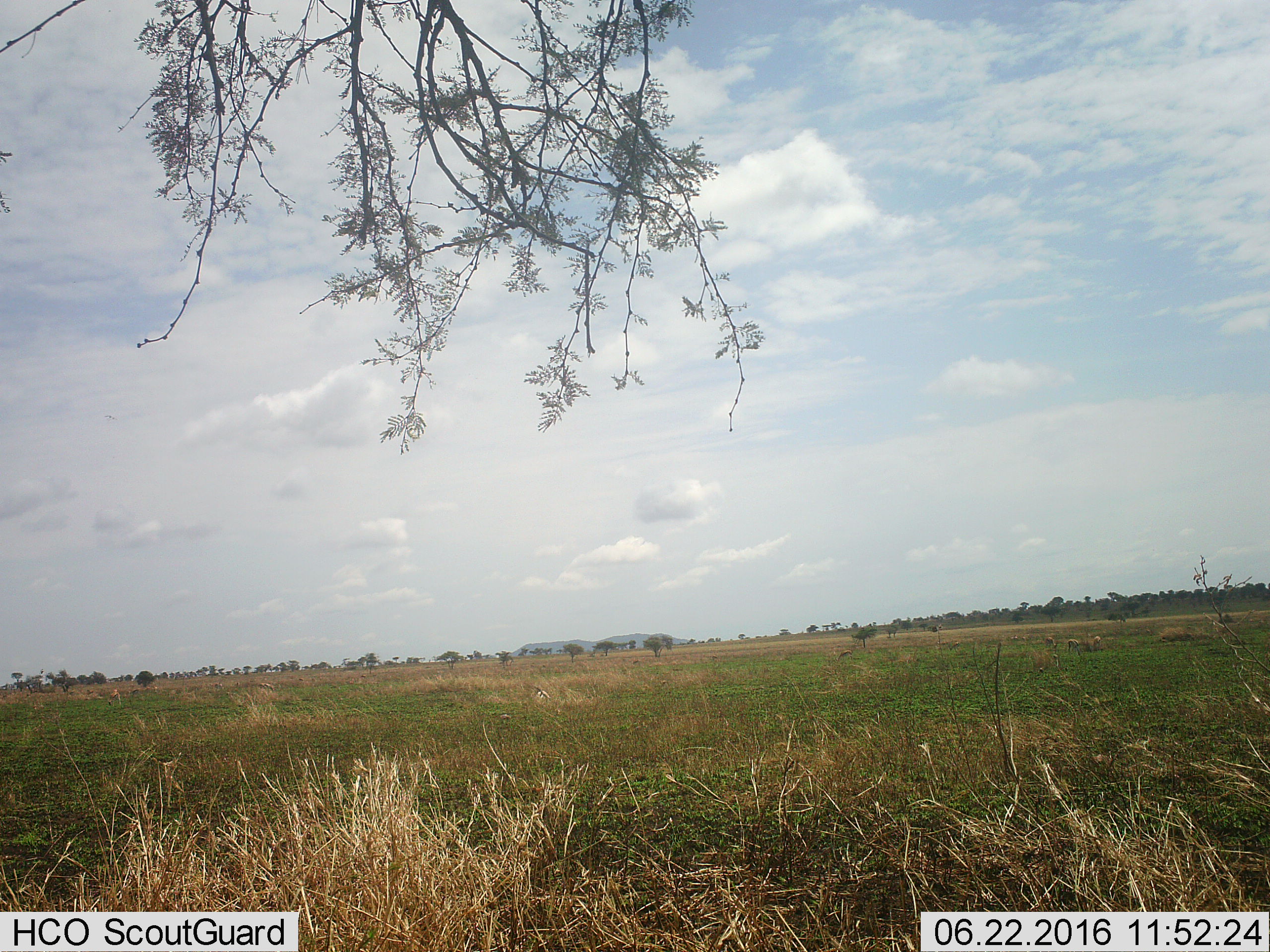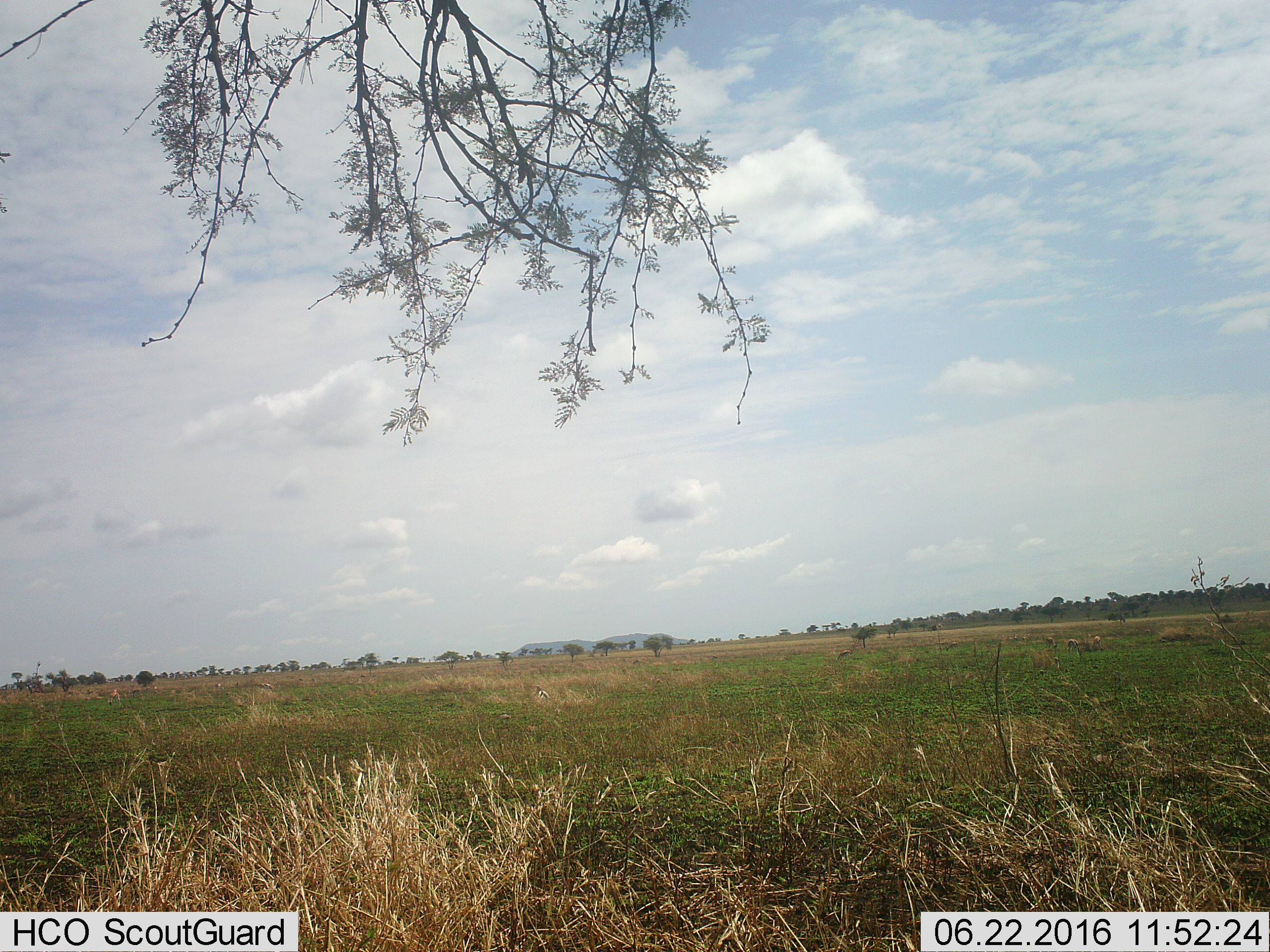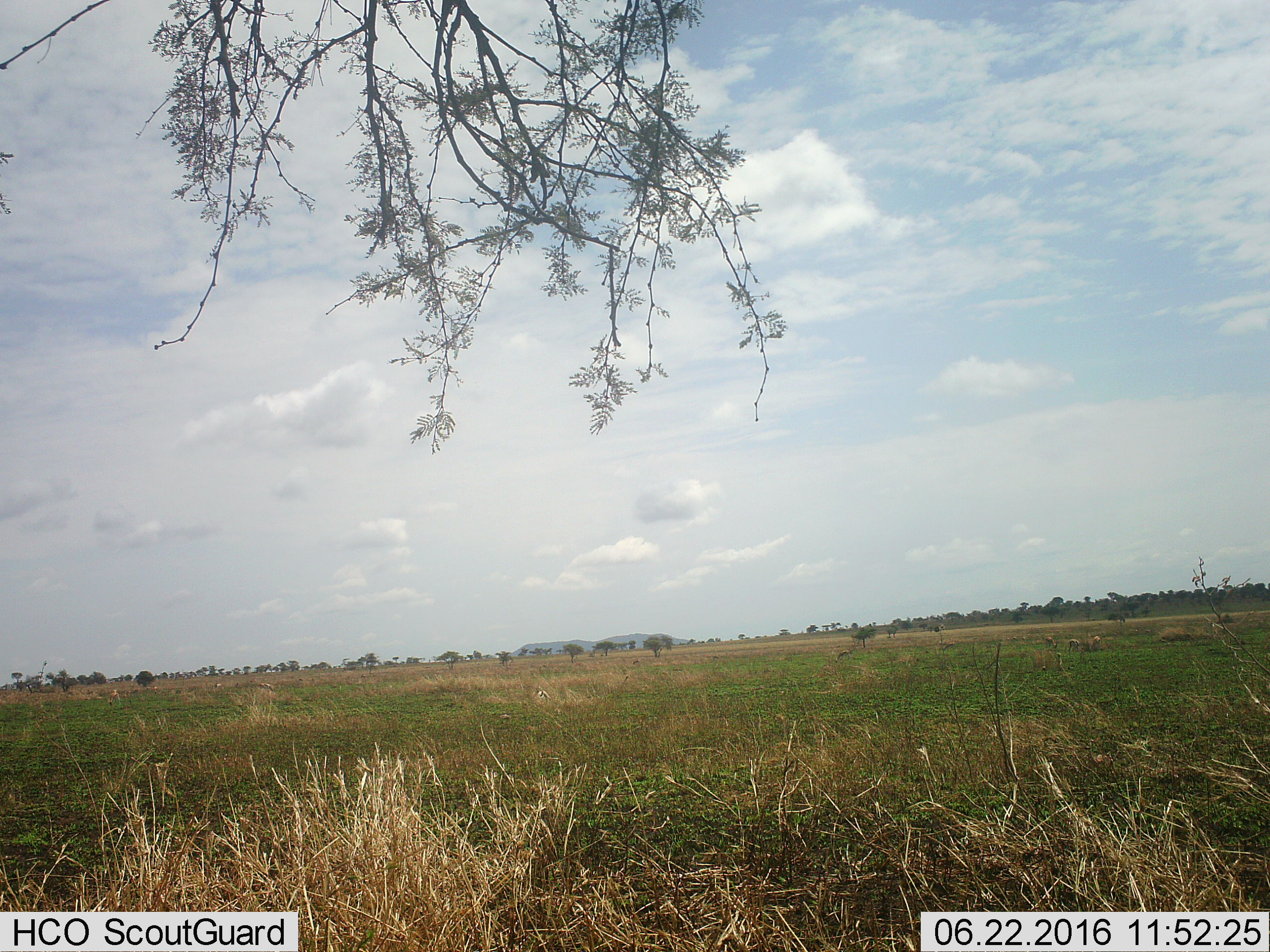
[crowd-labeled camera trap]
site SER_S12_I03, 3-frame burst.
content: unidentified animal